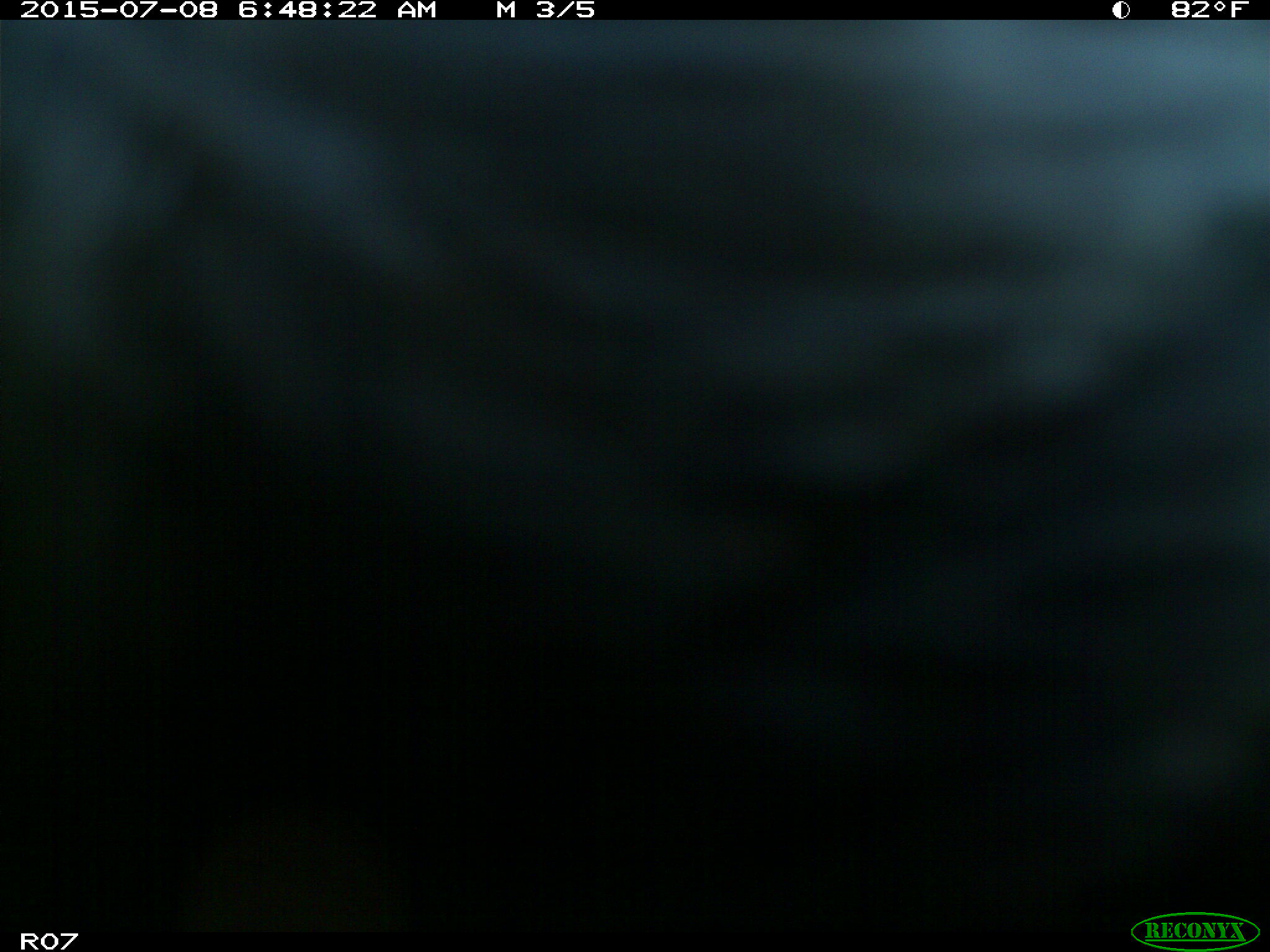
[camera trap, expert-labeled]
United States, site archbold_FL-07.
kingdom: Animalia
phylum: Chordata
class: Mammalia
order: Artiodactyla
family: Bovidae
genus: Bos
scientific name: Bos taurus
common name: domestic cow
Bos taurus (domestic cow).